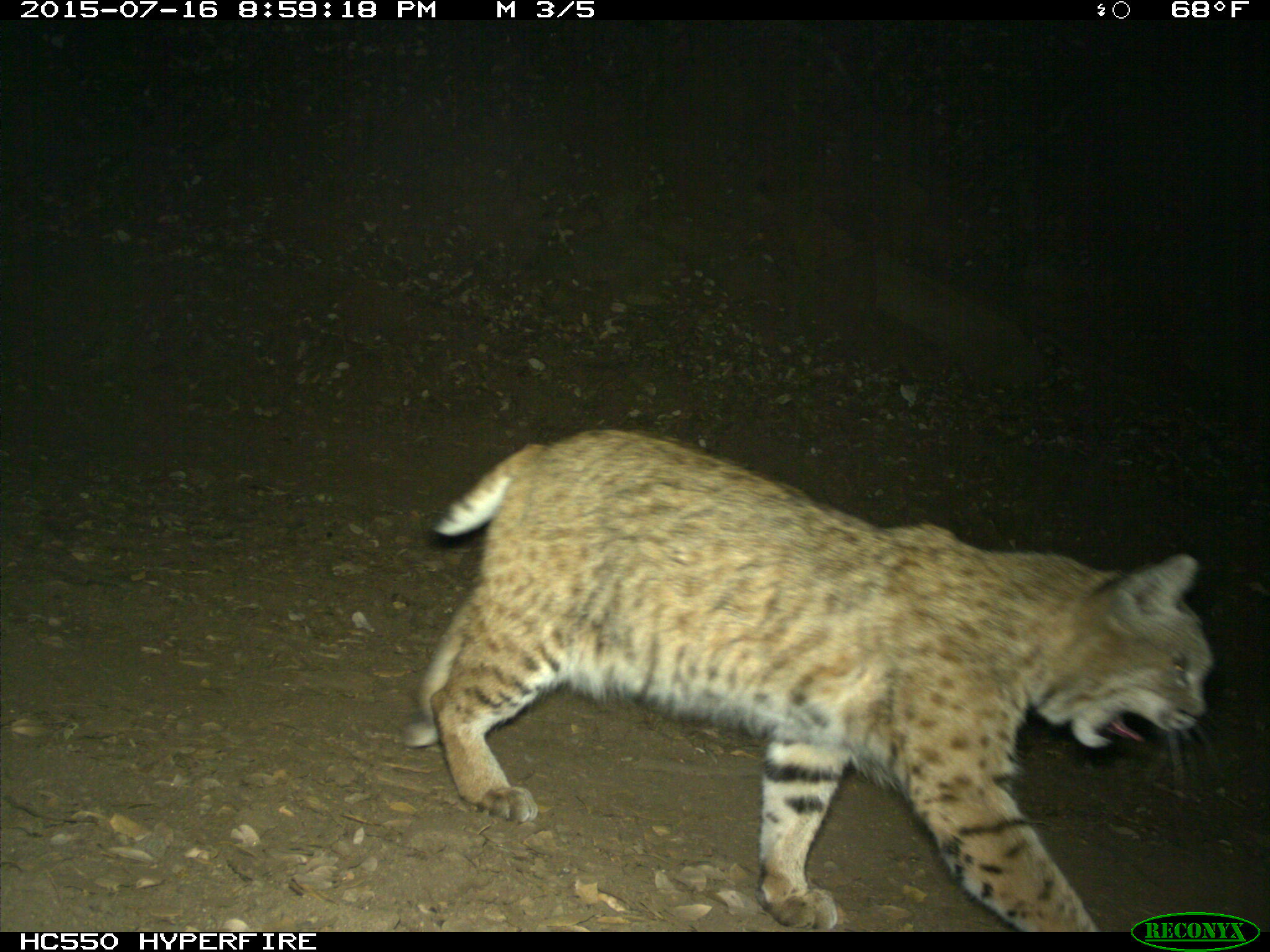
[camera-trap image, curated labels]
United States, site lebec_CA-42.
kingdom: Animalia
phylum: Chordata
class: Mammalia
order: Carnivora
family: Felidae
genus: Lynx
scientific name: Lynx rufus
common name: bobcat